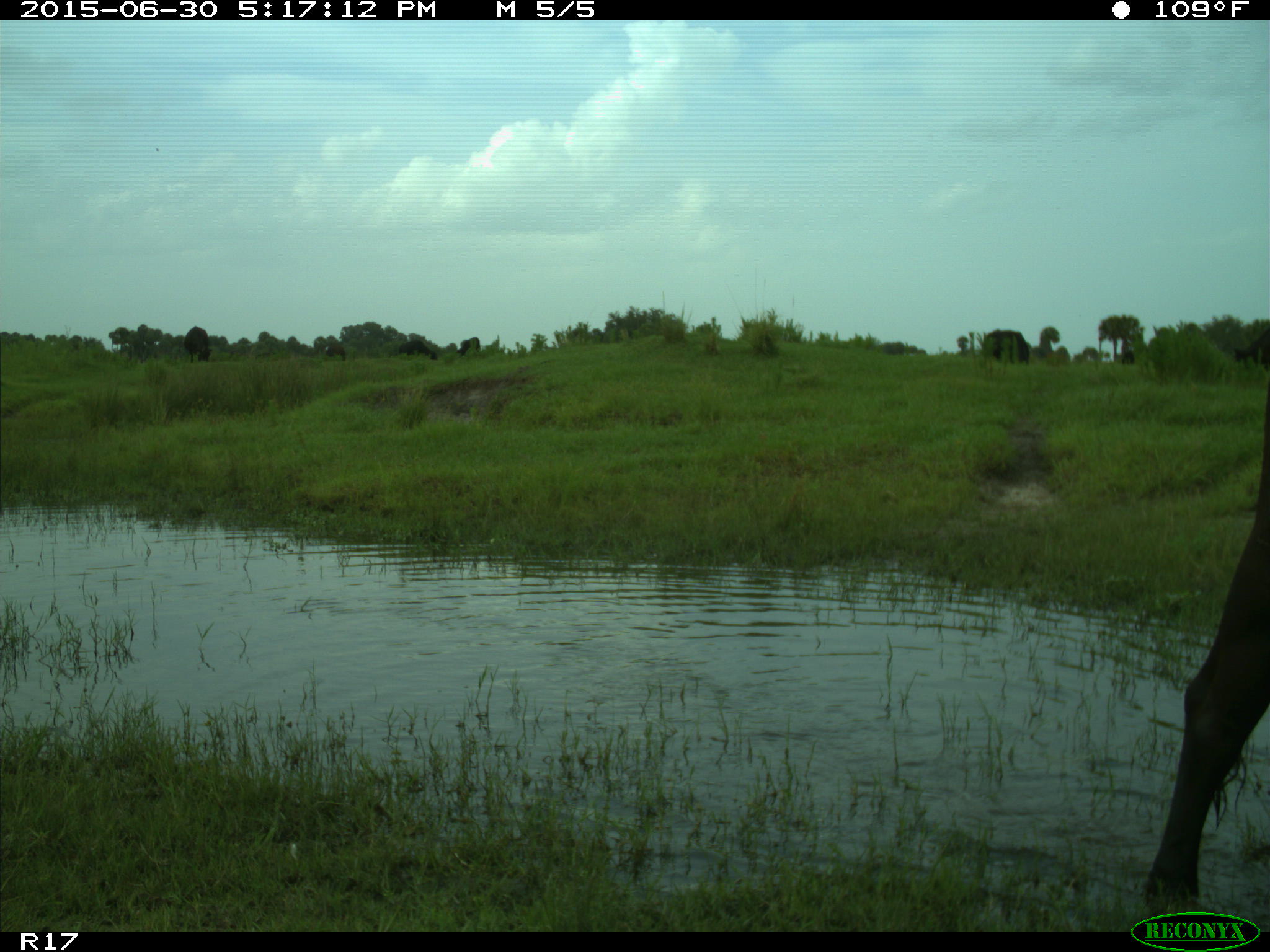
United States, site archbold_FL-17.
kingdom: Animalia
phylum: Chordata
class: Mammalia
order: Artiodactyla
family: Bovidae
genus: Bos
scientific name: Bos taurus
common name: domestic cow